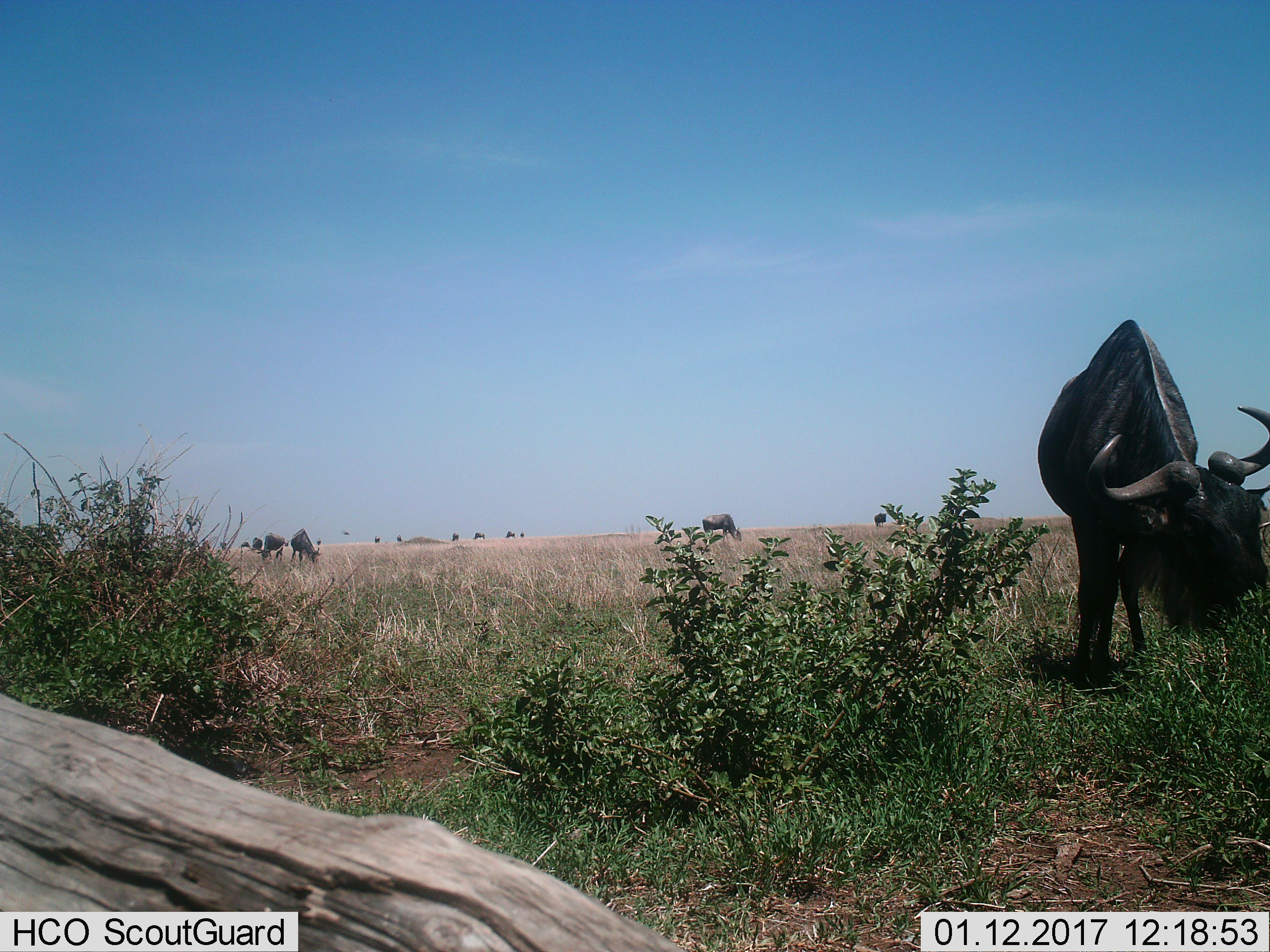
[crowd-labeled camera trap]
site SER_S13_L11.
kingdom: Animalia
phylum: Chordata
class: Mammalia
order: Artiodactyla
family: Bovidae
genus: Connochaetes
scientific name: Connochaetes taurinus taurinus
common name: blue wildebeest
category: wildebeestblue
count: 11-50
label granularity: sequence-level